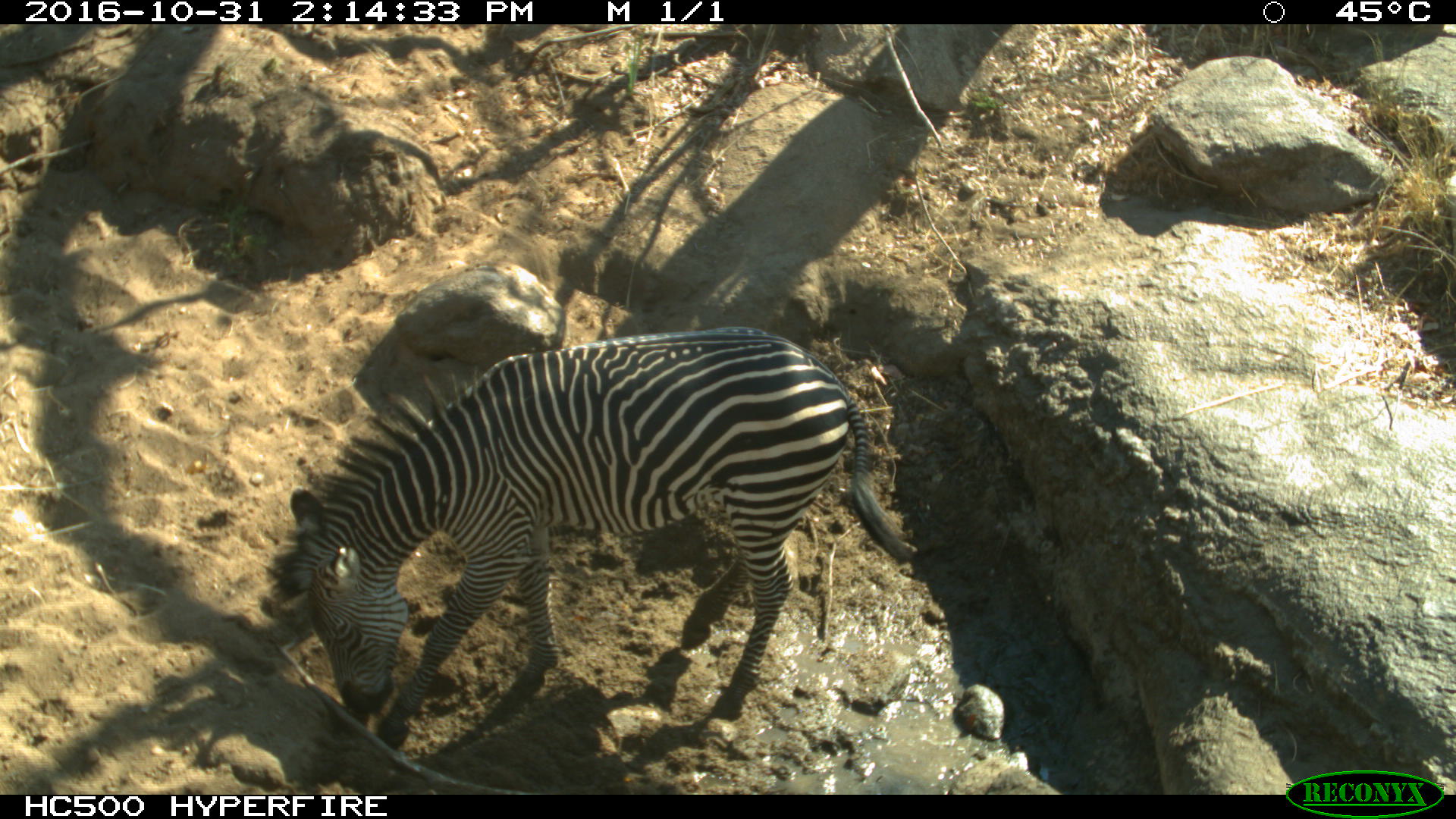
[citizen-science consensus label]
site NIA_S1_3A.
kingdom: Animalia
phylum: Chordata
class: Mammalia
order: Perissodactyla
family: Equidae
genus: Equus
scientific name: Equus quagga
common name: plains zebra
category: zebraplains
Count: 1.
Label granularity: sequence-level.